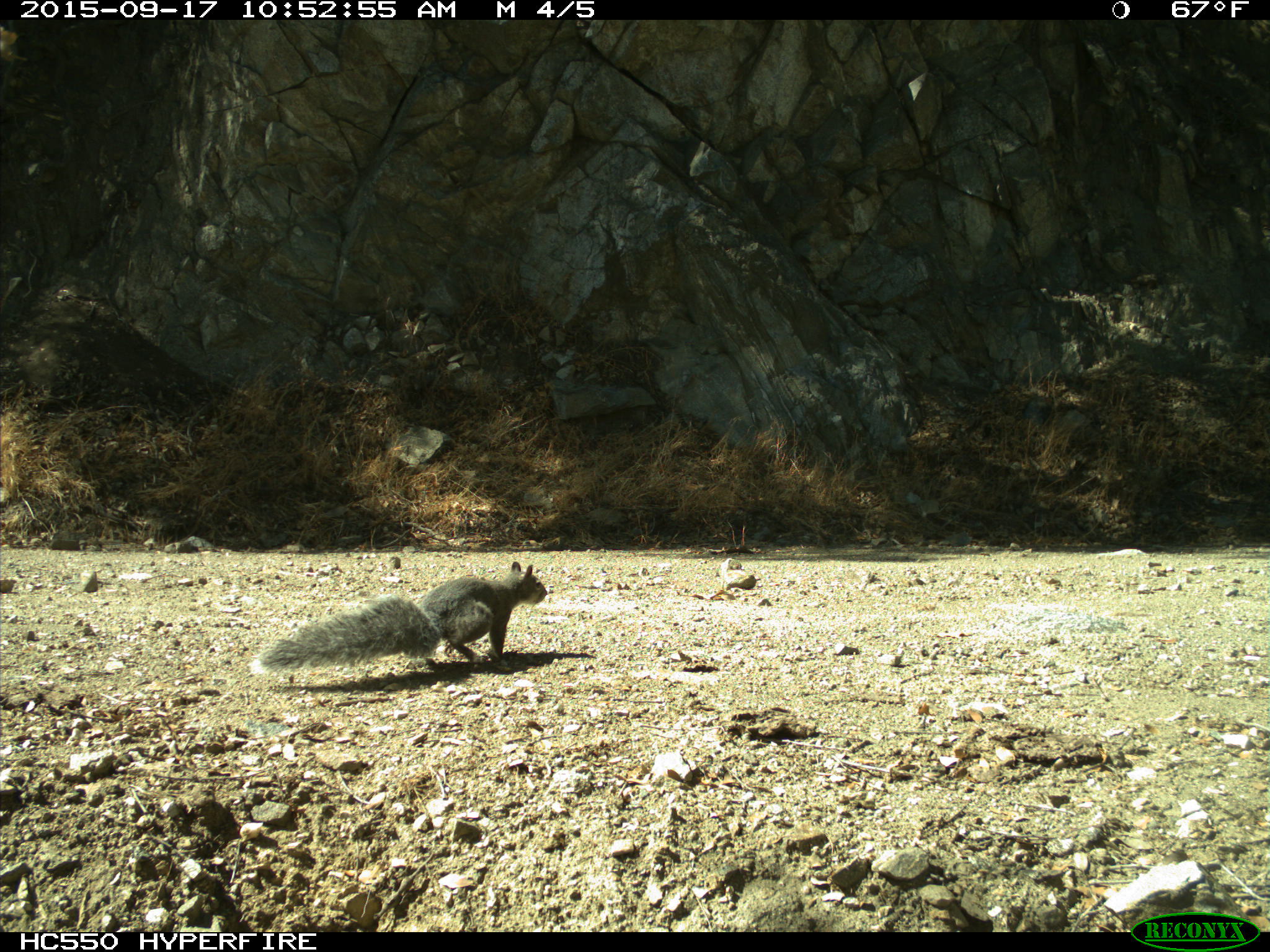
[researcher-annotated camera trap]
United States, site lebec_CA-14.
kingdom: Animalia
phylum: Chordata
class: Mammalia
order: Rodentia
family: Sciuridae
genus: Sciurus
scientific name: Sciurus carolinensis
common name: eastern gray squirrel